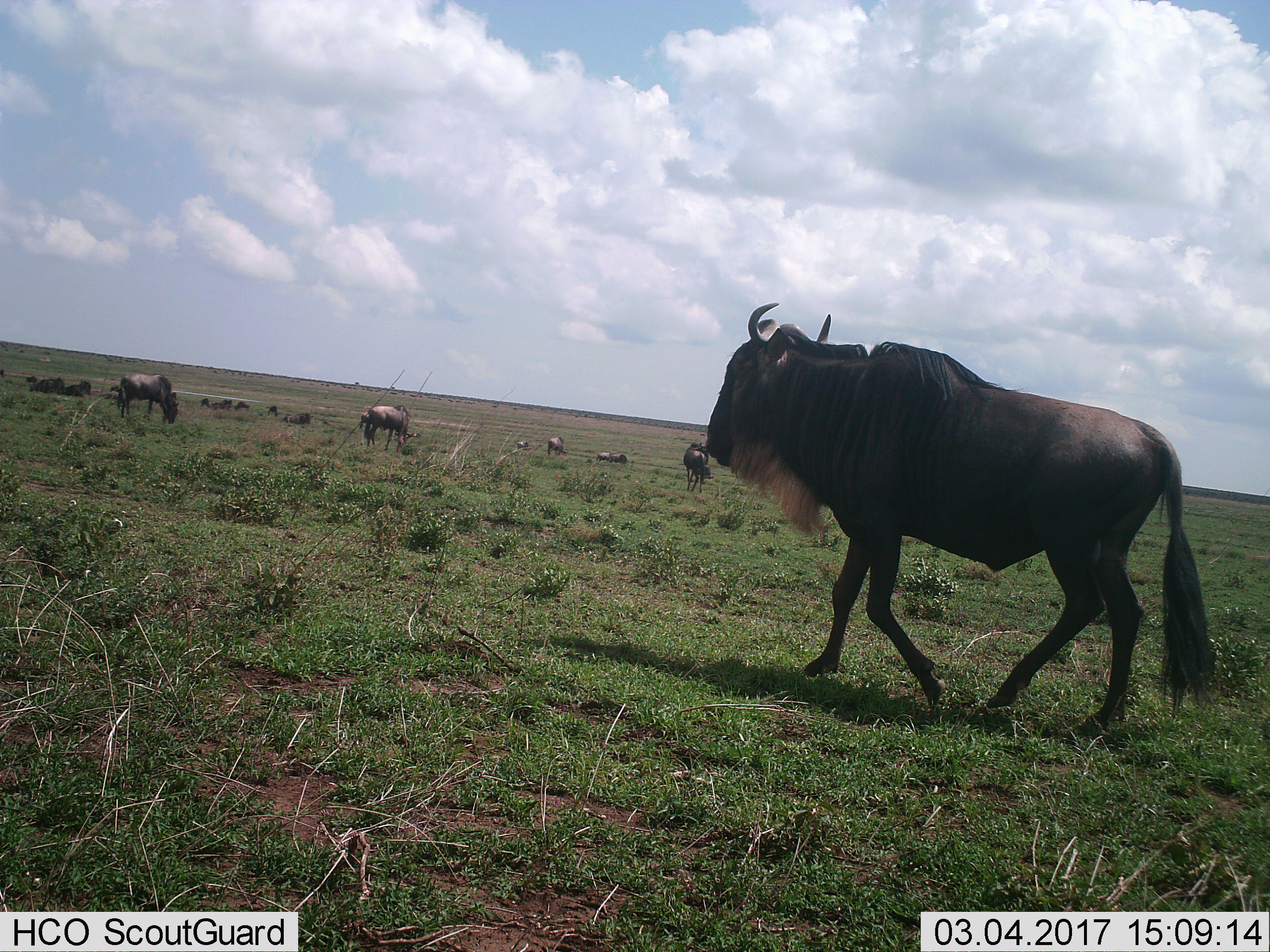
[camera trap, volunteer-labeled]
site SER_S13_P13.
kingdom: Animalia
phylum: Chordata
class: Mammalia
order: Artiodactyla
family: Bovidae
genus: Connochaetes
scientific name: Connochaetes taurinus taurinus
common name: blue wildebeest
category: wildebeestblue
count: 11-50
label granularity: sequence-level